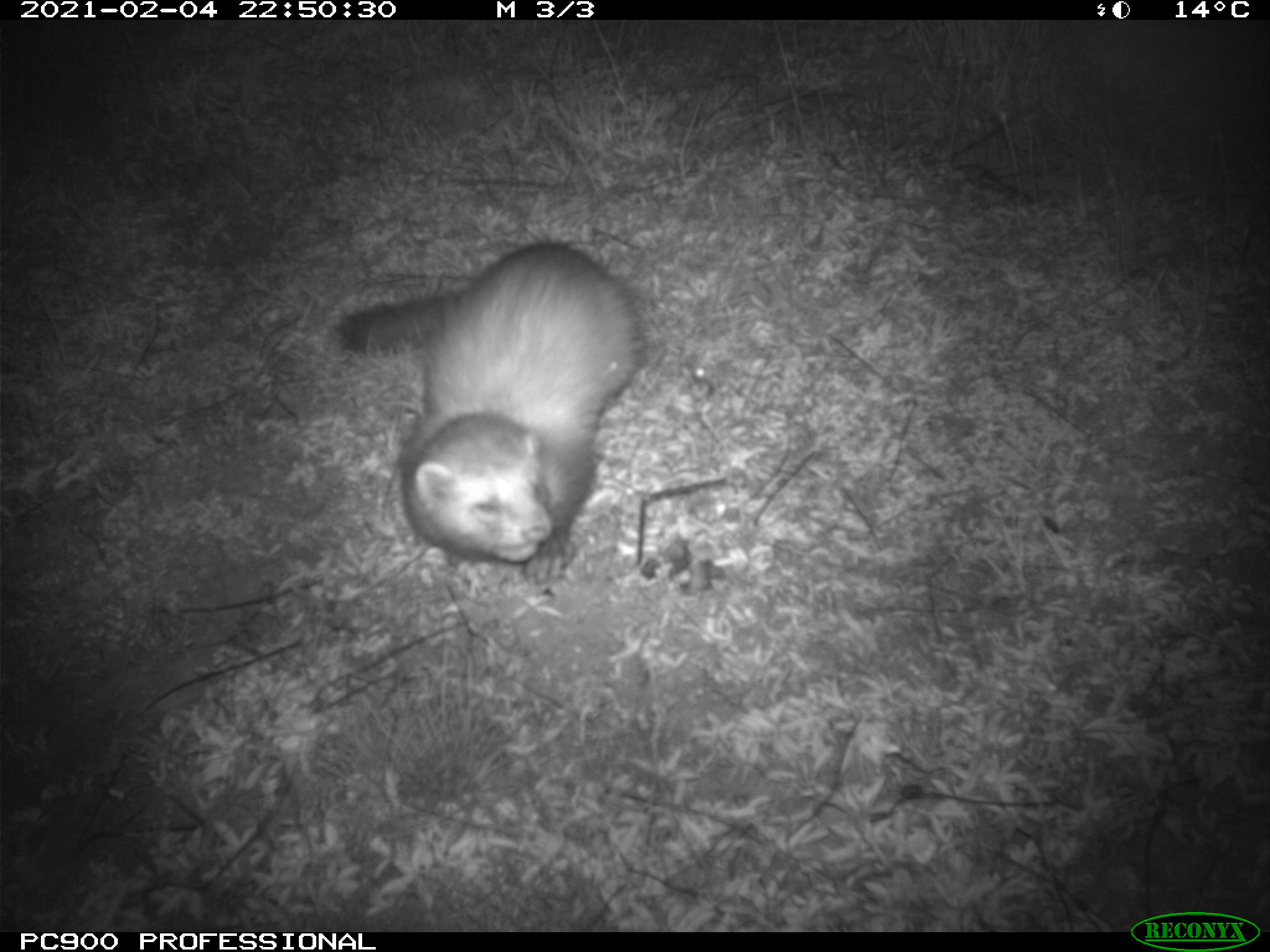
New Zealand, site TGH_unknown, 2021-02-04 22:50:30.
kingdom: Animalia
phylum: Chordata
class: Mammalia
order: Carnivora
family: Mustelidae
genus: Mustela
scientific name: Mustela furo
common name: ferret